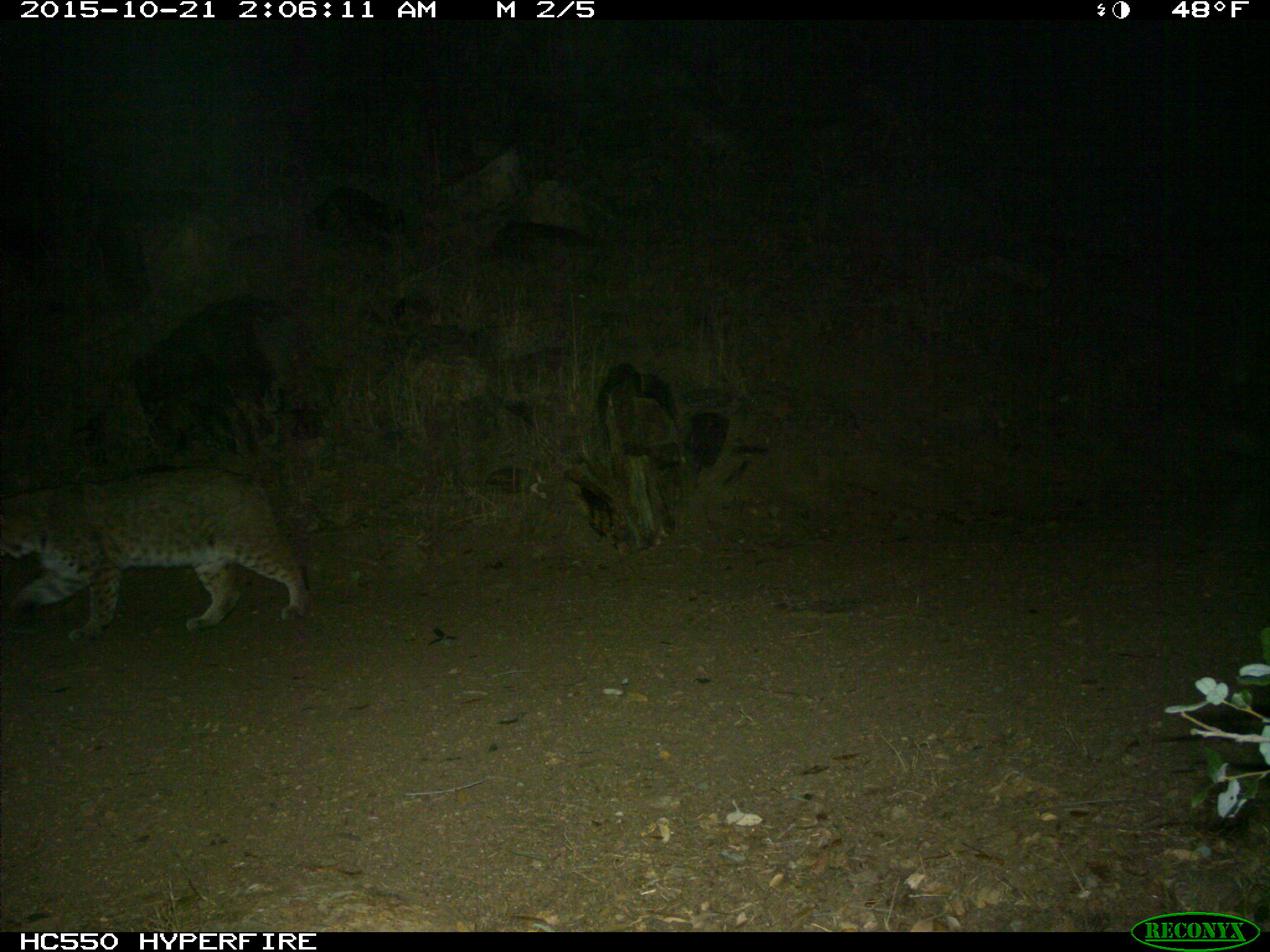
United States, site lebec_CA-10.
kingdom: Animalia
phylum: Chordata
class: Mammalia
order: Carnivora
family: Felidae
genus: Lynx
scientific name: Lynx rufus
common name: bobcat